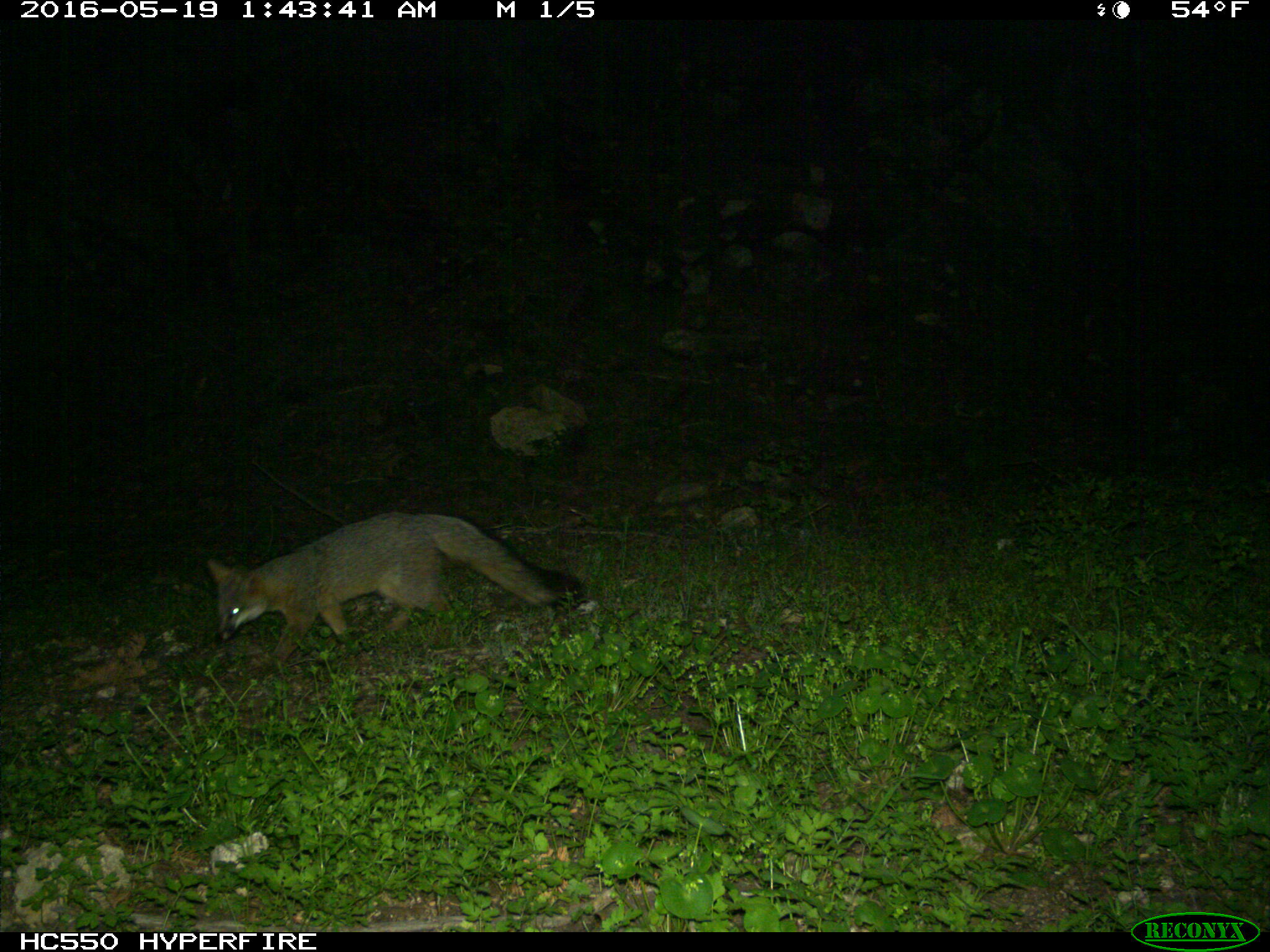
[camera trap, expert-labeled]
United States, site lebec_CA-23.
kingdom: Animalia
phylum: Chordata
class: Mammalia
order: Carnivora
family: Canidae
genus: Urocyon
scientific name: Urocyon cinereoargenteus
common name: gray fox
Urocyon cinereoargenteus (gray fox).